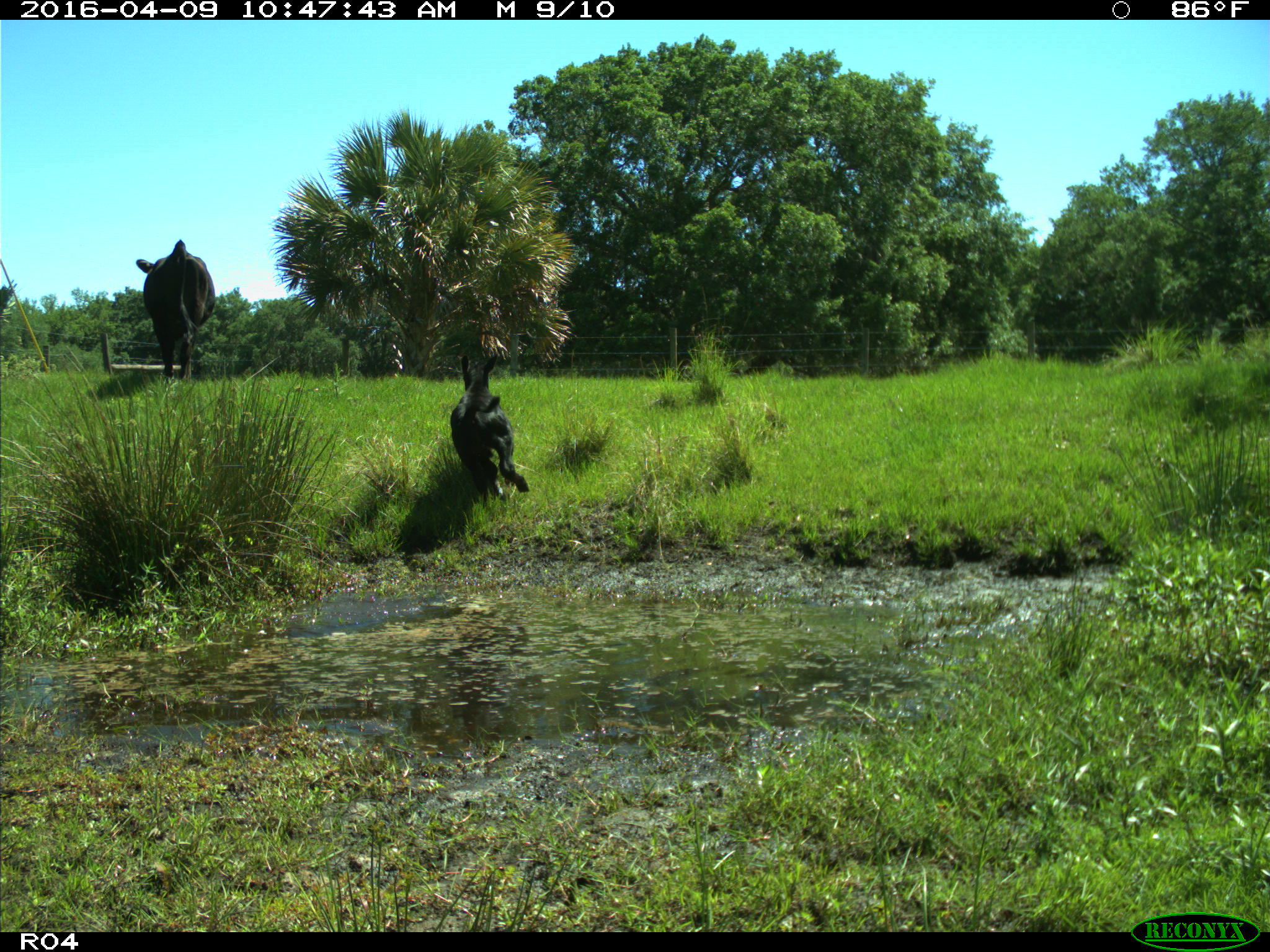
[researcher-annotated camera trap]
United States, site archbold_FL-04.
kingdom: Animalia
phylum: Chordata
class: Mammalia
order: Artiodactyla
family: Bovidae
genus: Bos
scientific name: Bos taurus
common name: domestic cow